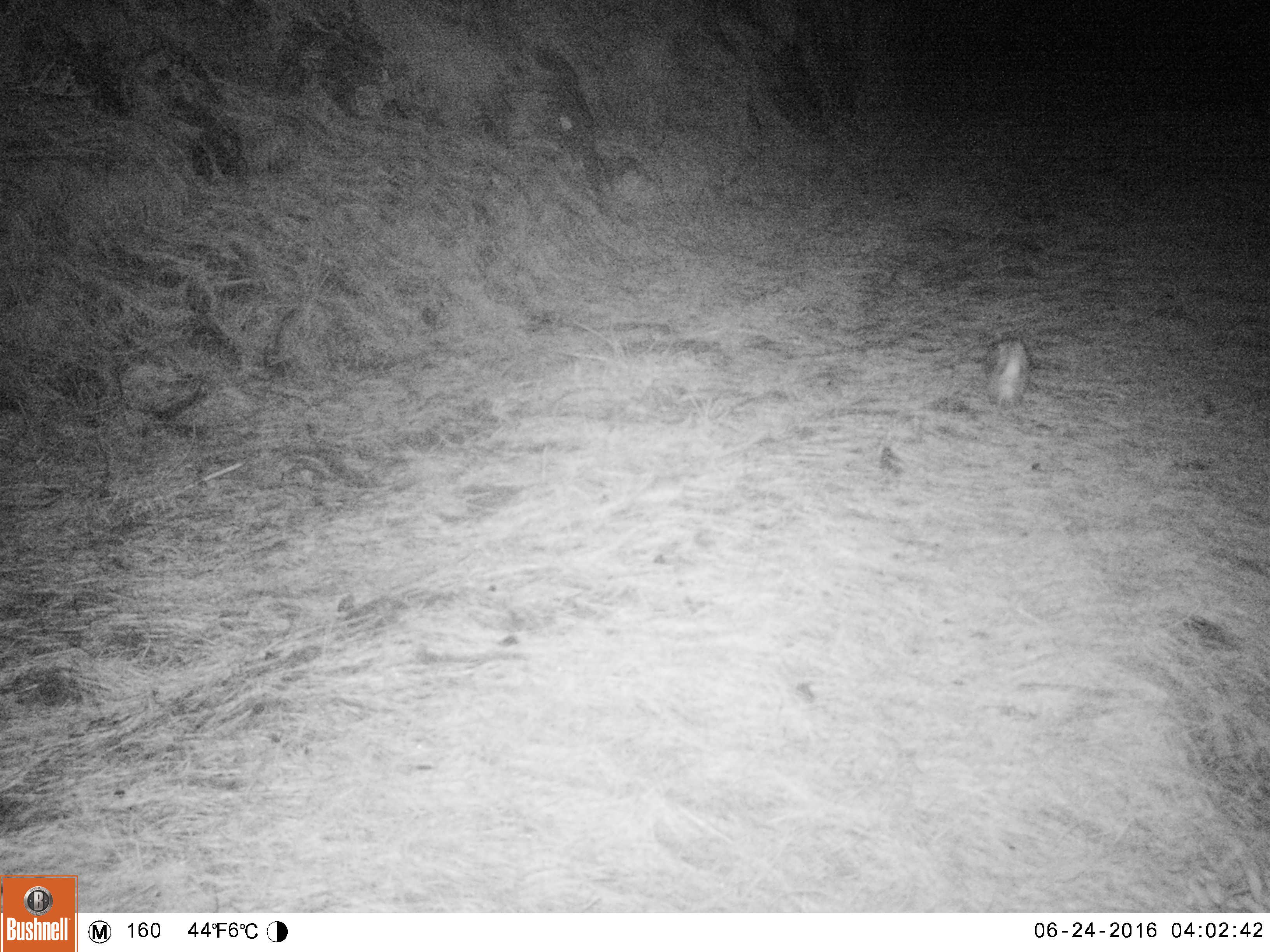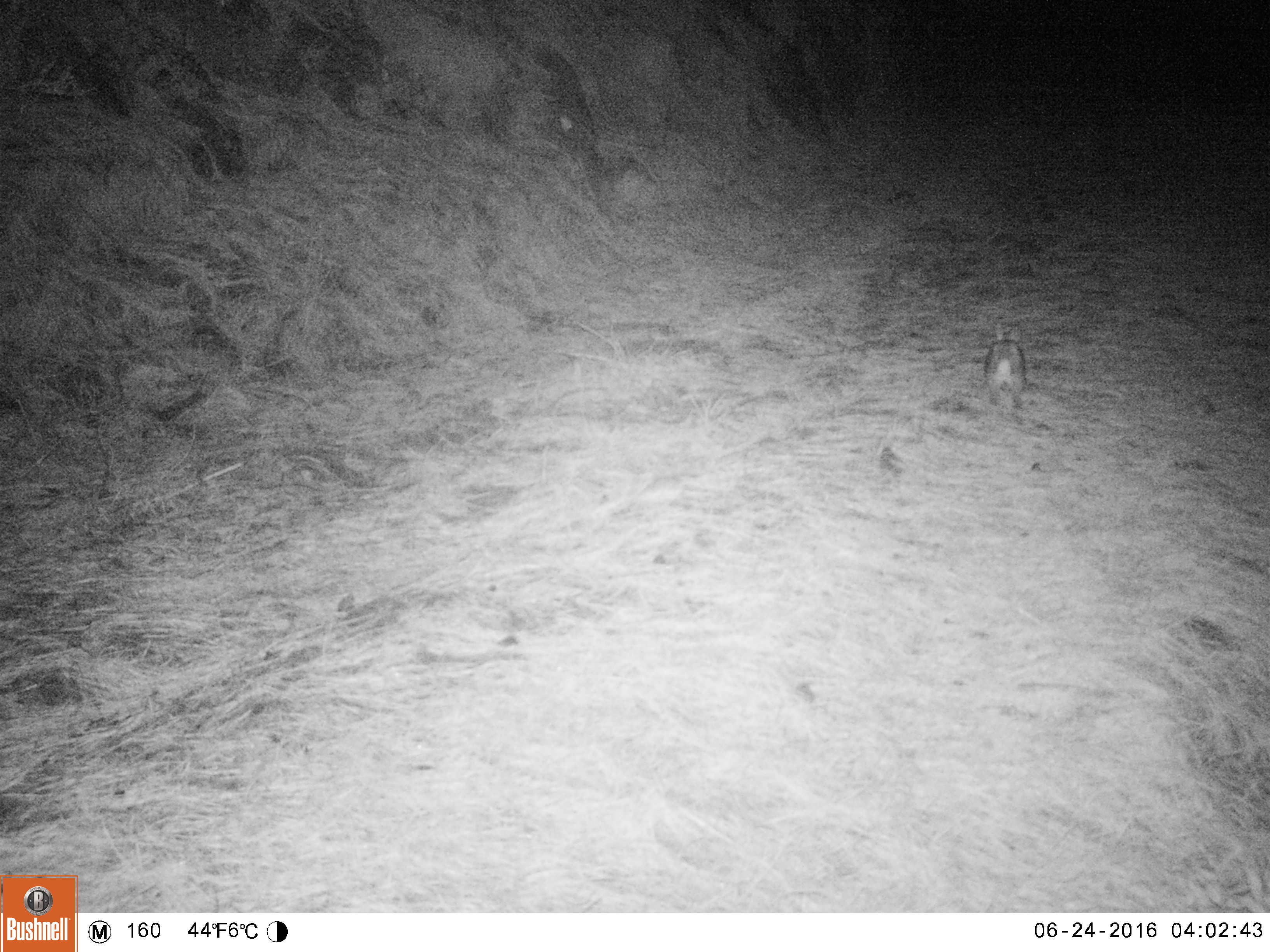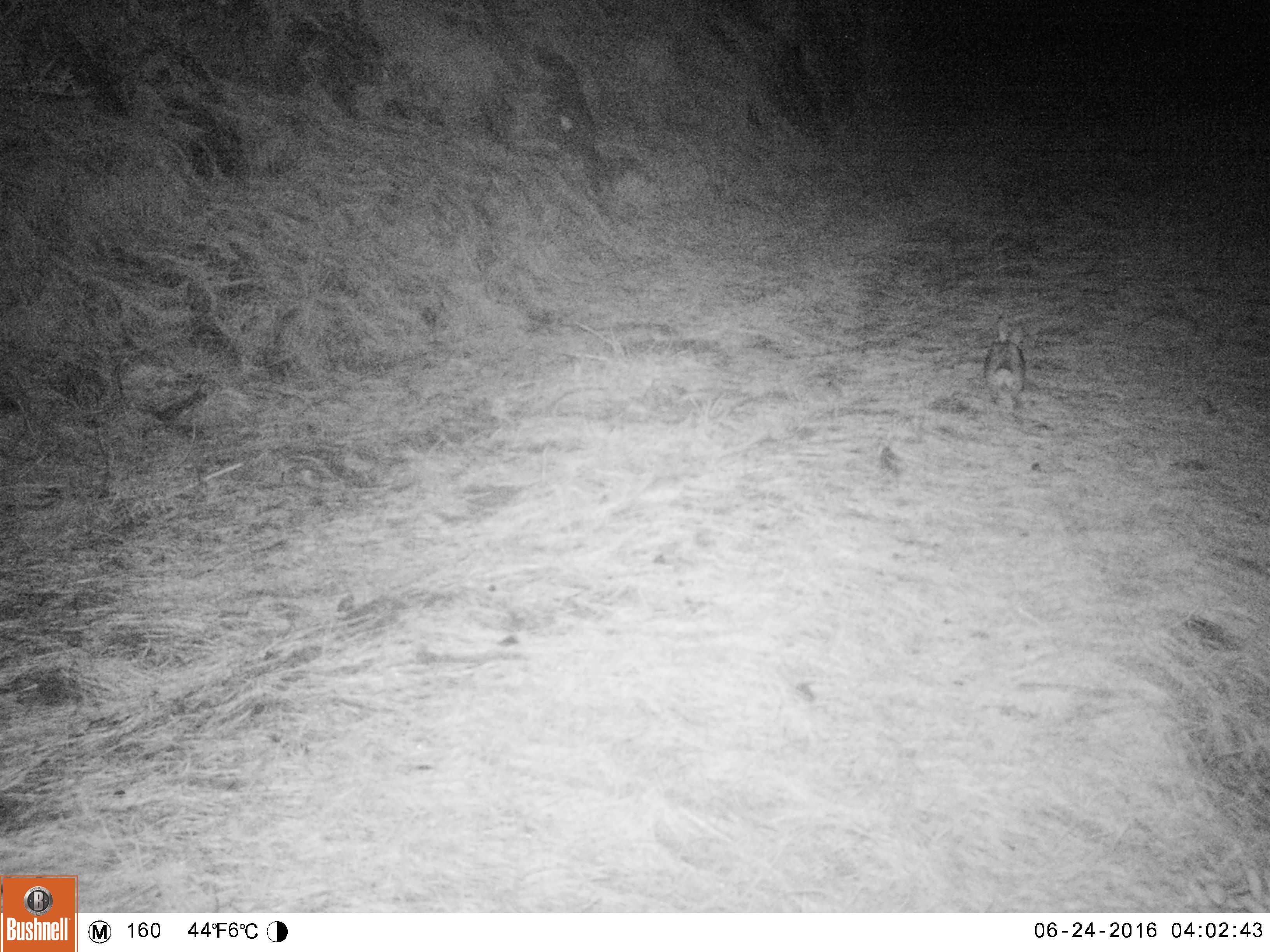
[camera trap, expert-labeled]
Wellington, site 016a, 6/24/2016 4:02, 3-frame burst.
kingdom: Animalia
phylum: Chordata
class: Mammalia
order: Lagomorpha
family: Leporidae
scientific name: Leporidae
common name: rabbit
Rabbit (Leporidae).